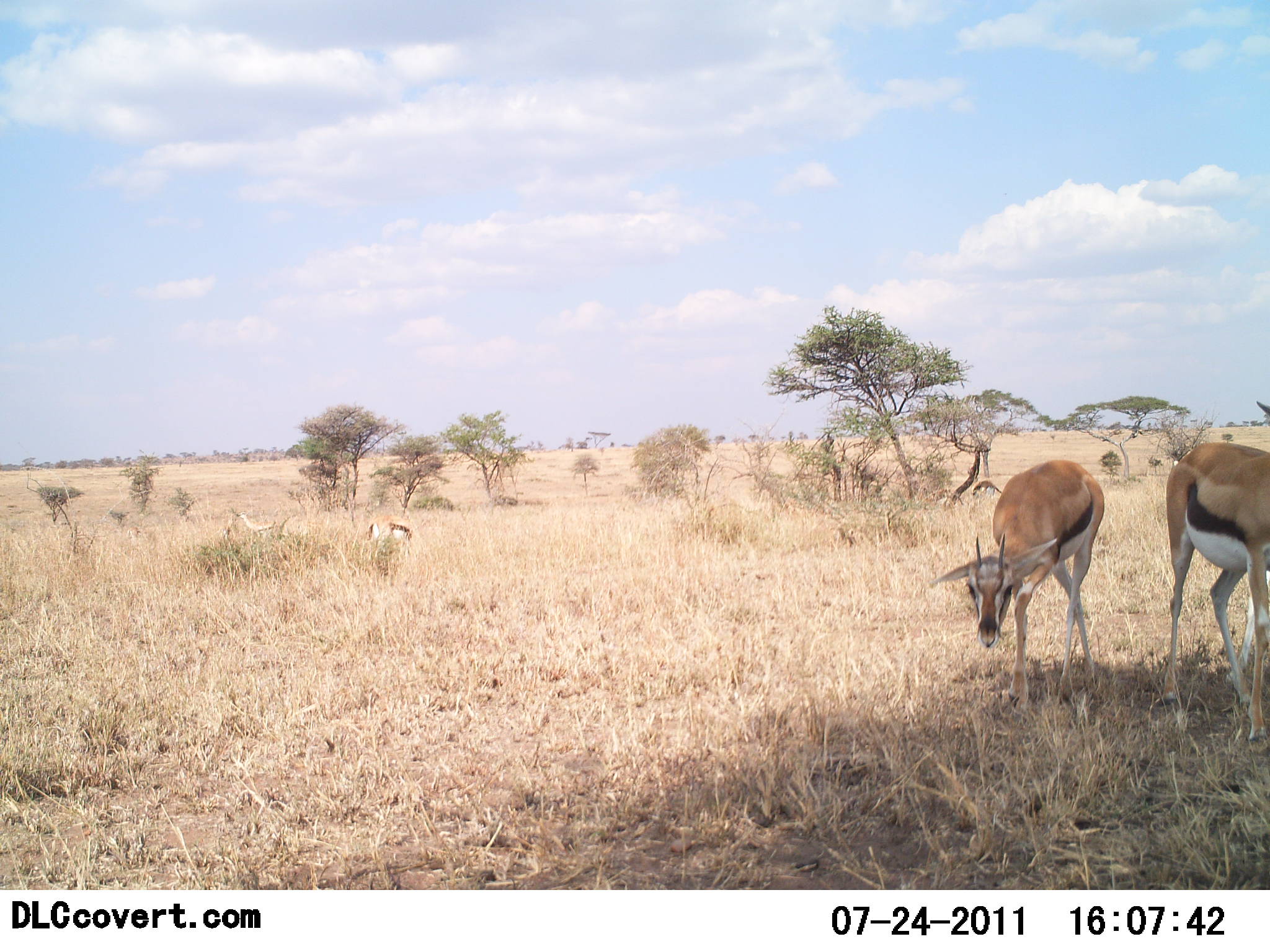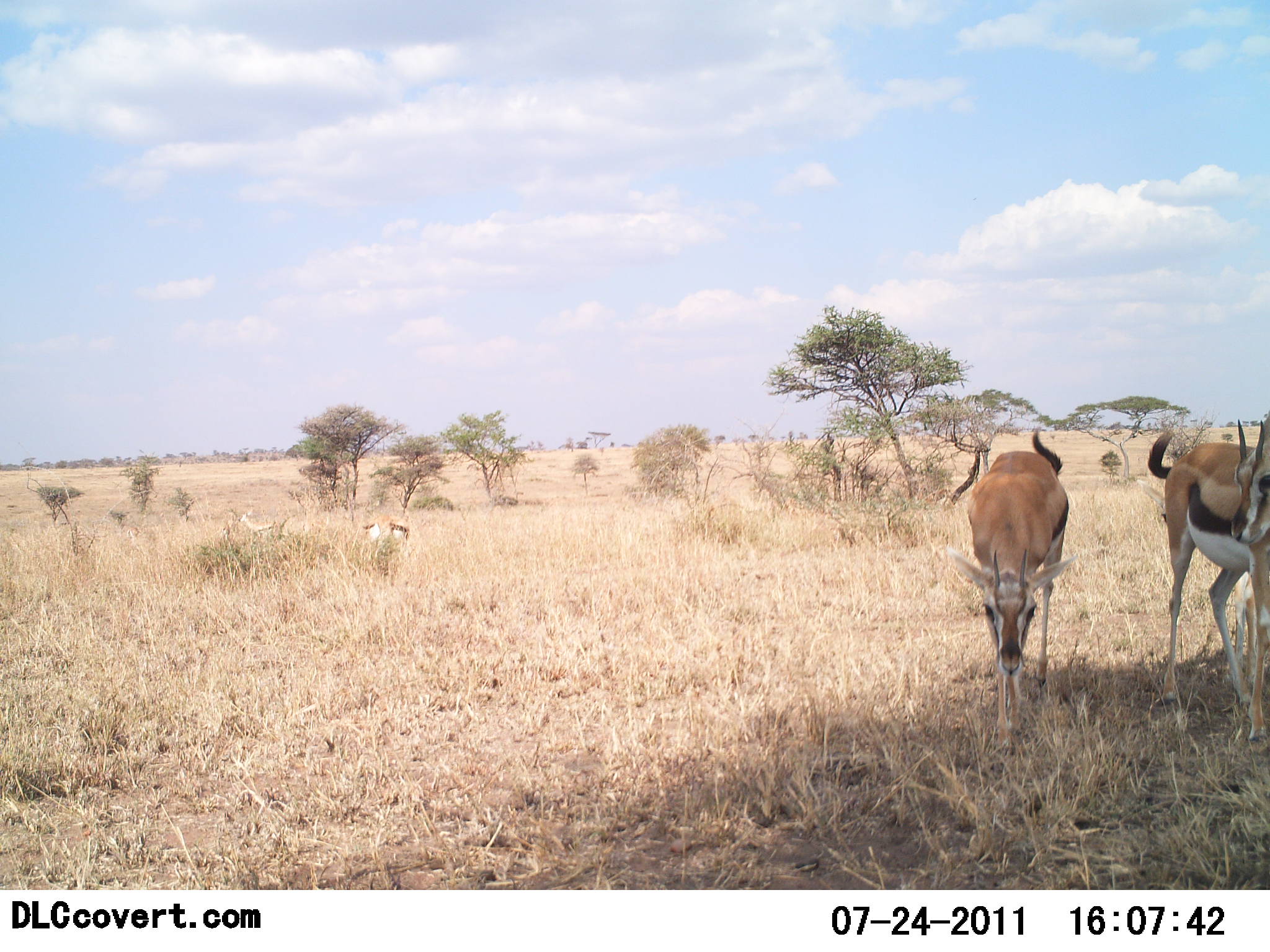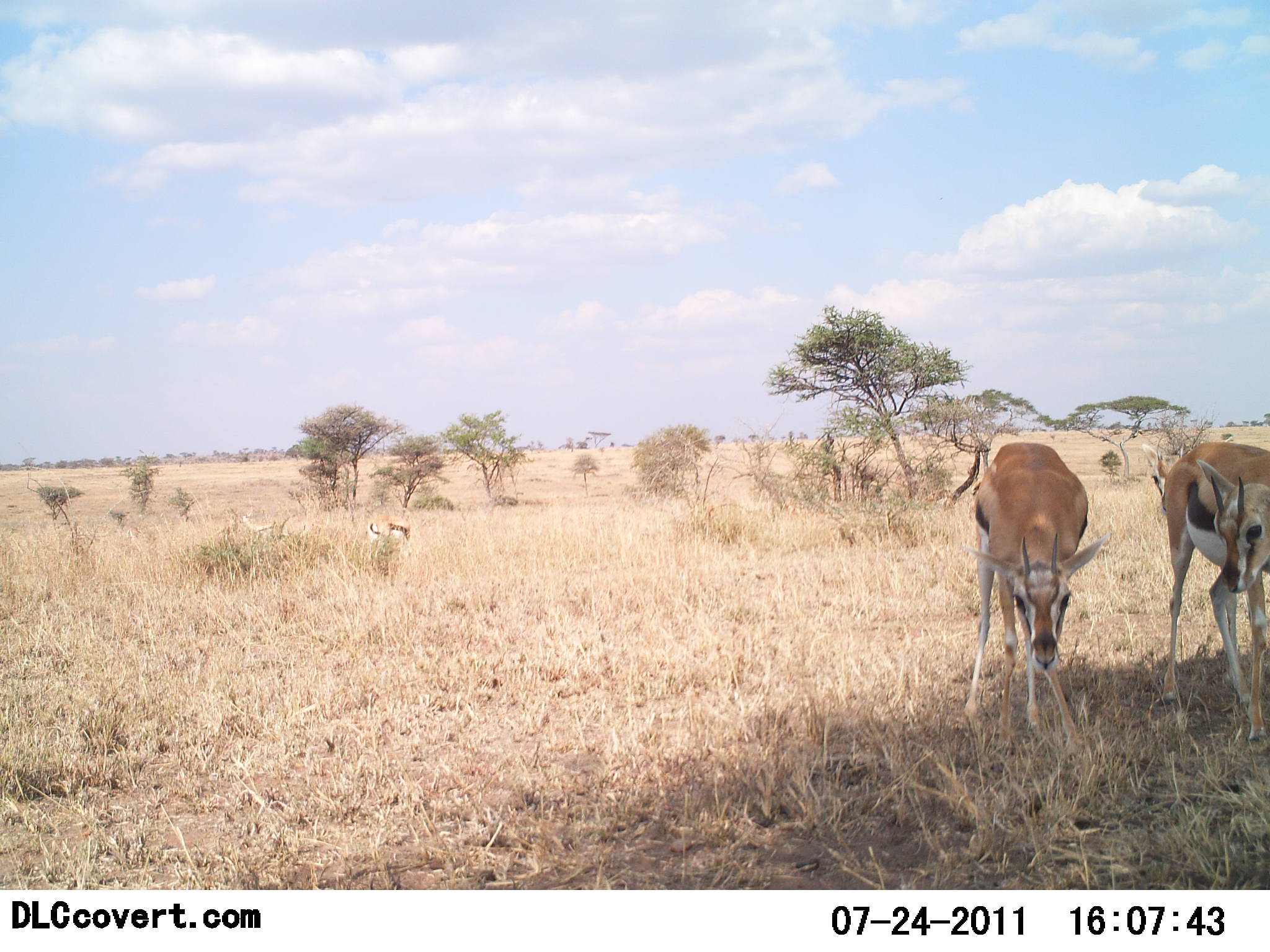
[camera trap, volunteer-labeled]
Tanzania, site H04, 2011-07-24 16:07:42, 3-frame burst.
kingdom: Animalia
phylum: Chordata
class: Mammalia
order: Artiodactyla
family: Bovidae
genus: Eudorcas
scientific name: Eudorcas thomsonii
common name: thomson's gazelle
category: gazellethomsons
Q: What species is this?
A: Gazellethomsons (thomson's gazelle) (Eudorcas thomsonii).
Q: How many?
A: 3.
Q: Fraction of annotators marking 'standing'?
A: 67%.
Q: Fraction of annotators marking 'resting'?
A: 8%.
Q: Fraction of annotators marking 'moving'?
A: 17%.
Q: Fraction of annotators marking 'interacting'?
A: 0%.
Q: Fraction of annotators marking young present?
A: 0%.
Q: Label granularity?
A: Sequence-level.